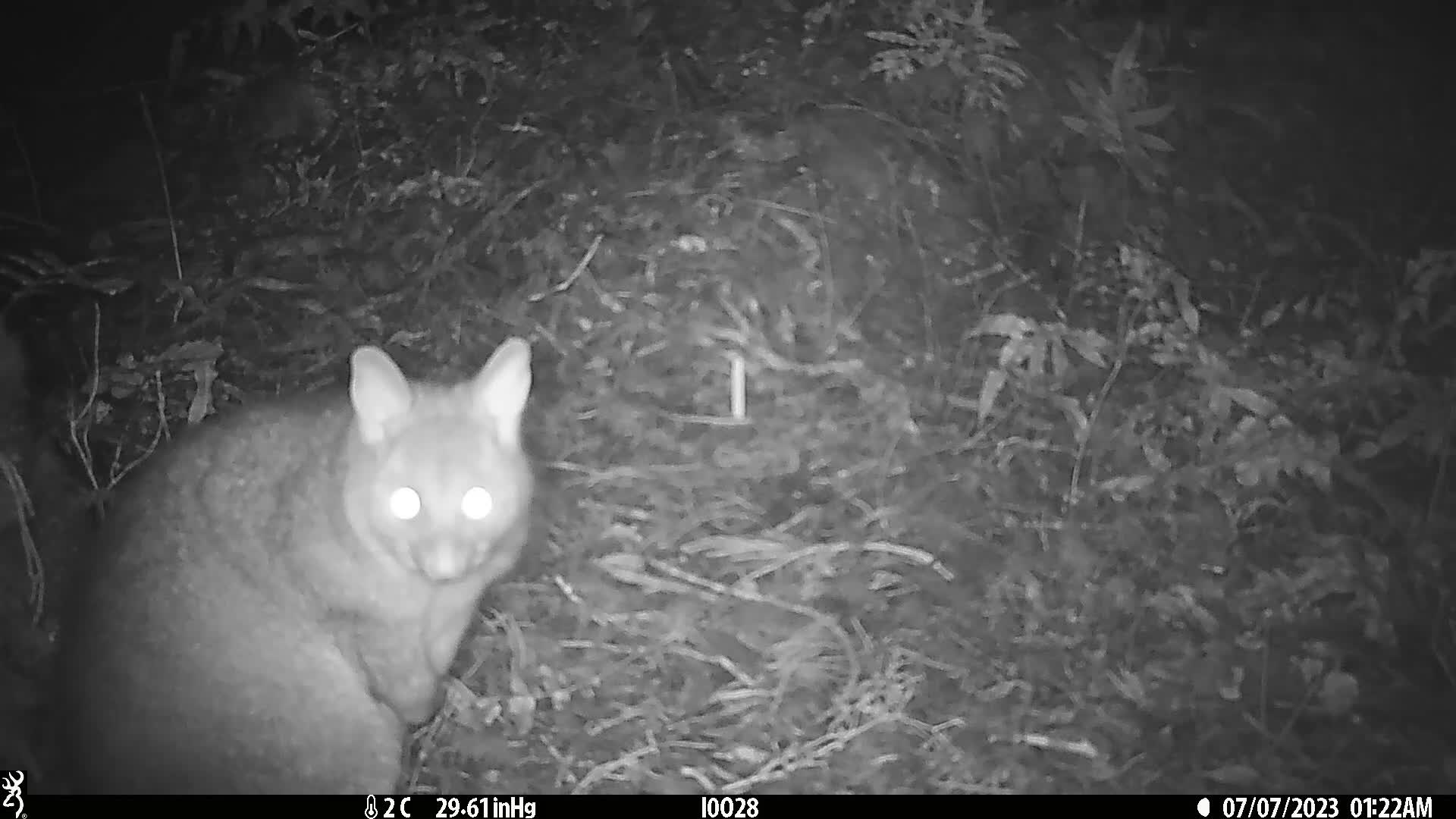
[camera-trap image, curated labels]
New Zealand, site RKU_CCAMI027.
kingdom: Animalia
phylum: Chordata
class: Mammalia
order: Diprotodontia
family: Phalangeridae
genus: Trichosurus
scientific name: Trichosurus vulpecula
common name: common brushtail possum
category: possum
Possum (common brushtail possum) (Trichosurus vulpecula).